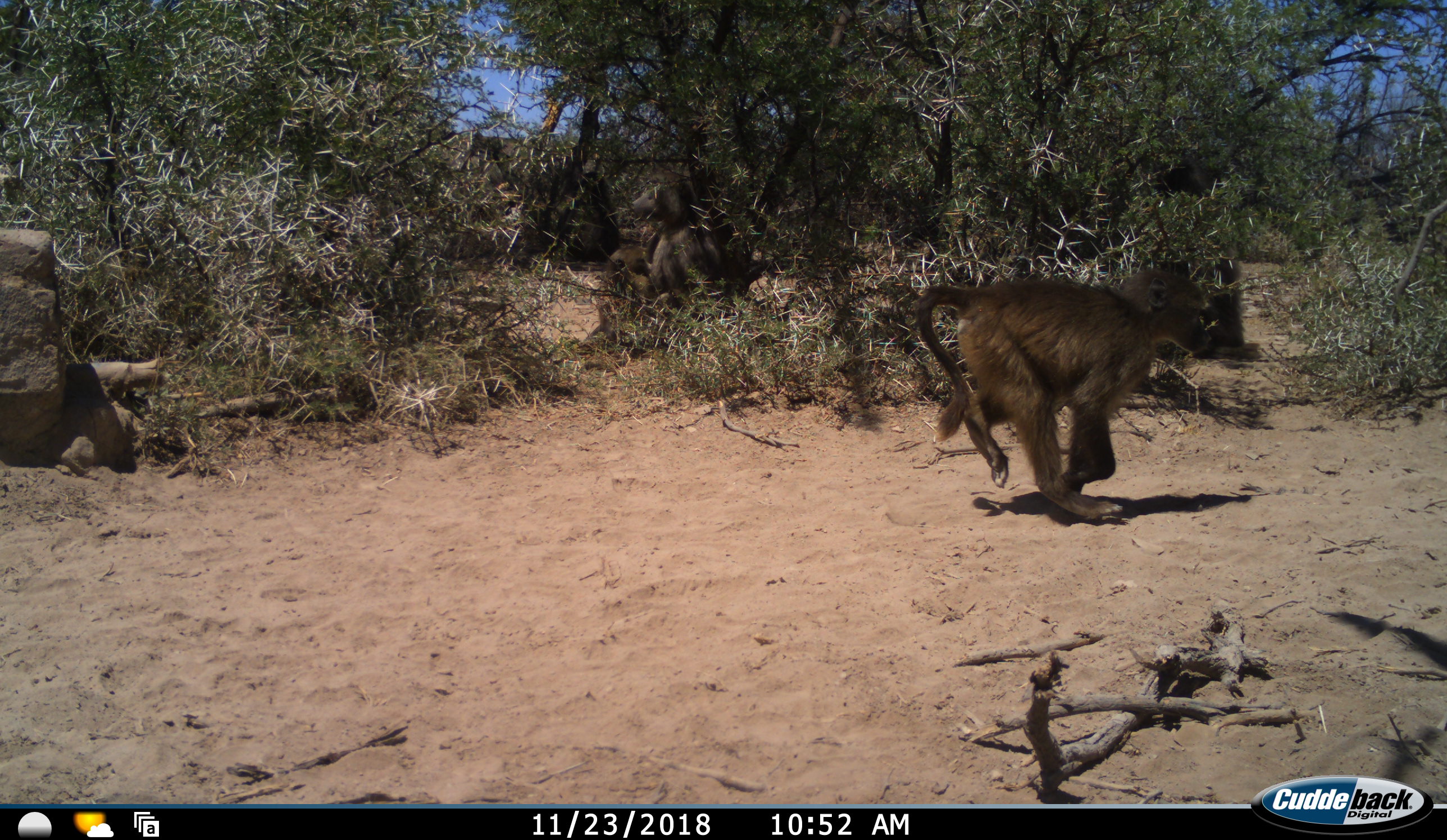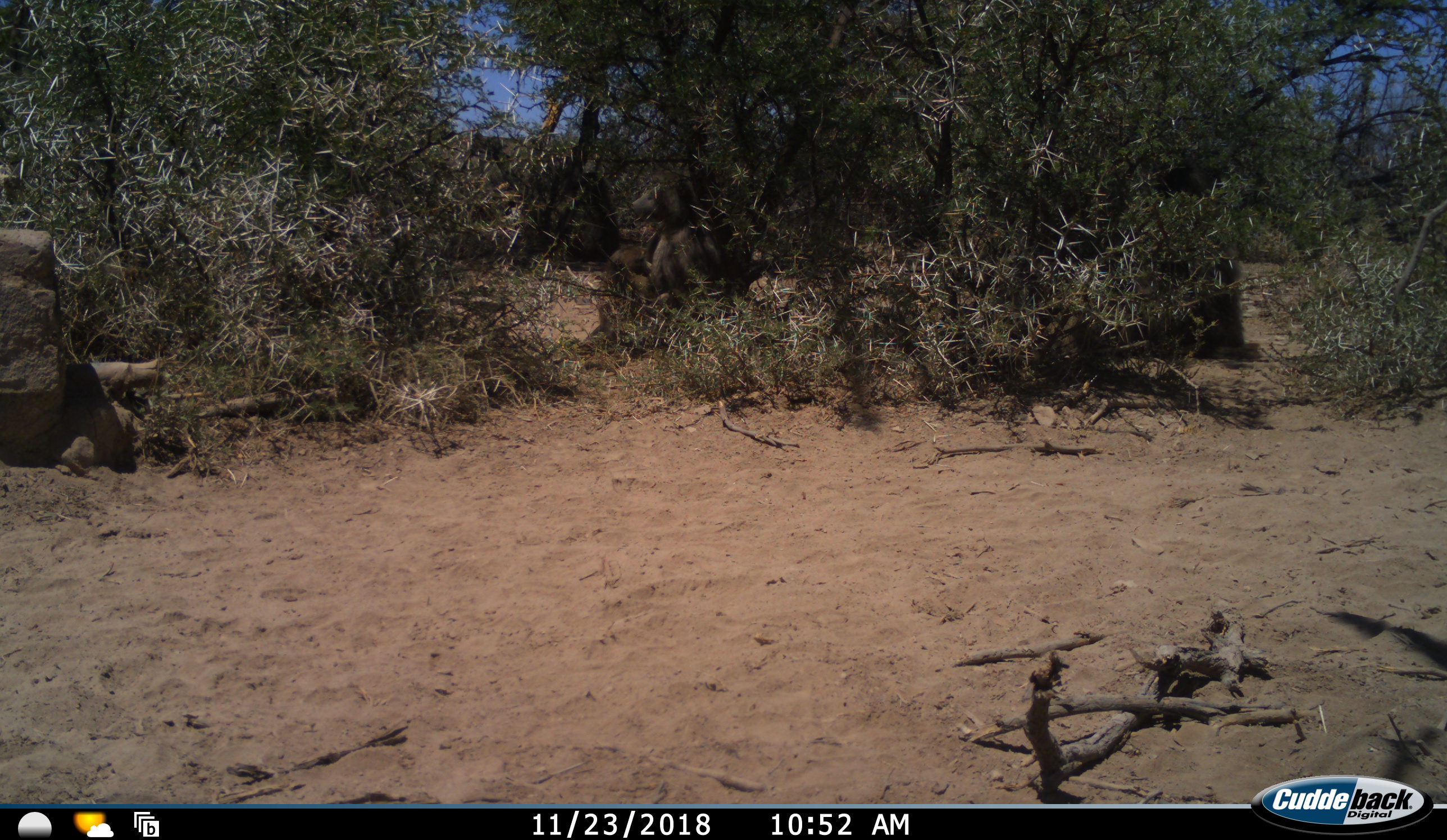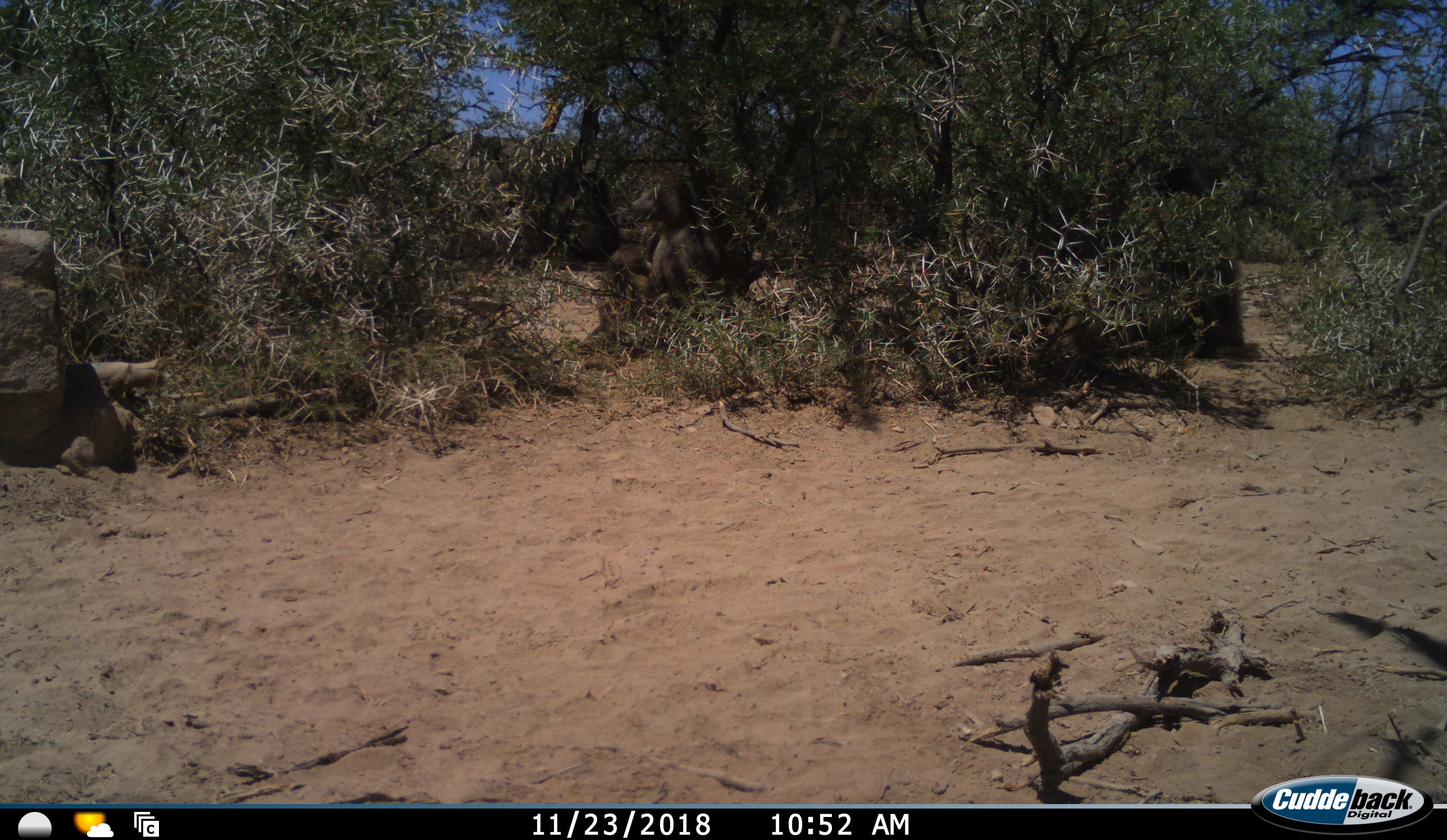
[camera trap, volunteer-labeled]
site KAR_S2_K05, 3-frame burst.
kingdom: Animalia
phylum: Chordata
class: Mammalia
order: Primates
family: Cercopithecidae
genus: Papio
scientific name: Papio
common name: baboon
Baboon (Papio), count 2. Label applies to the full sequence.